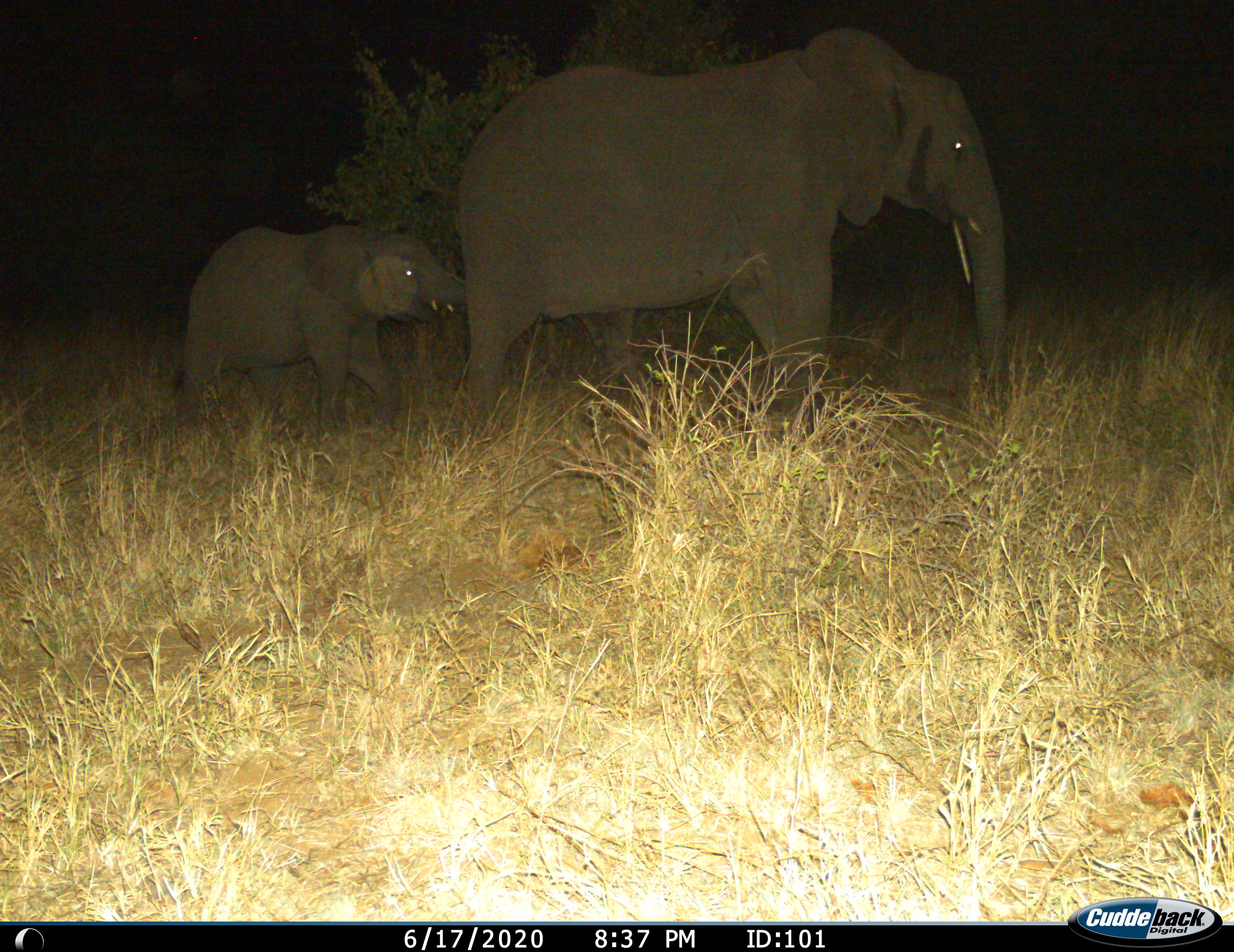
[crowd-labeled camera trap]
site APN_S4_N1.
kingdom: Animalia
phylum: Chordata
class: Mammalia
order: Proboscidea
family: Elephantidae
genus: Loxodonta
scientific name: Loxodonta africana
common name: african bush elephant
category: elephant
Elephant (african bush elephant) (Loxodonta africana), count 2. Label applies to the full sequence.